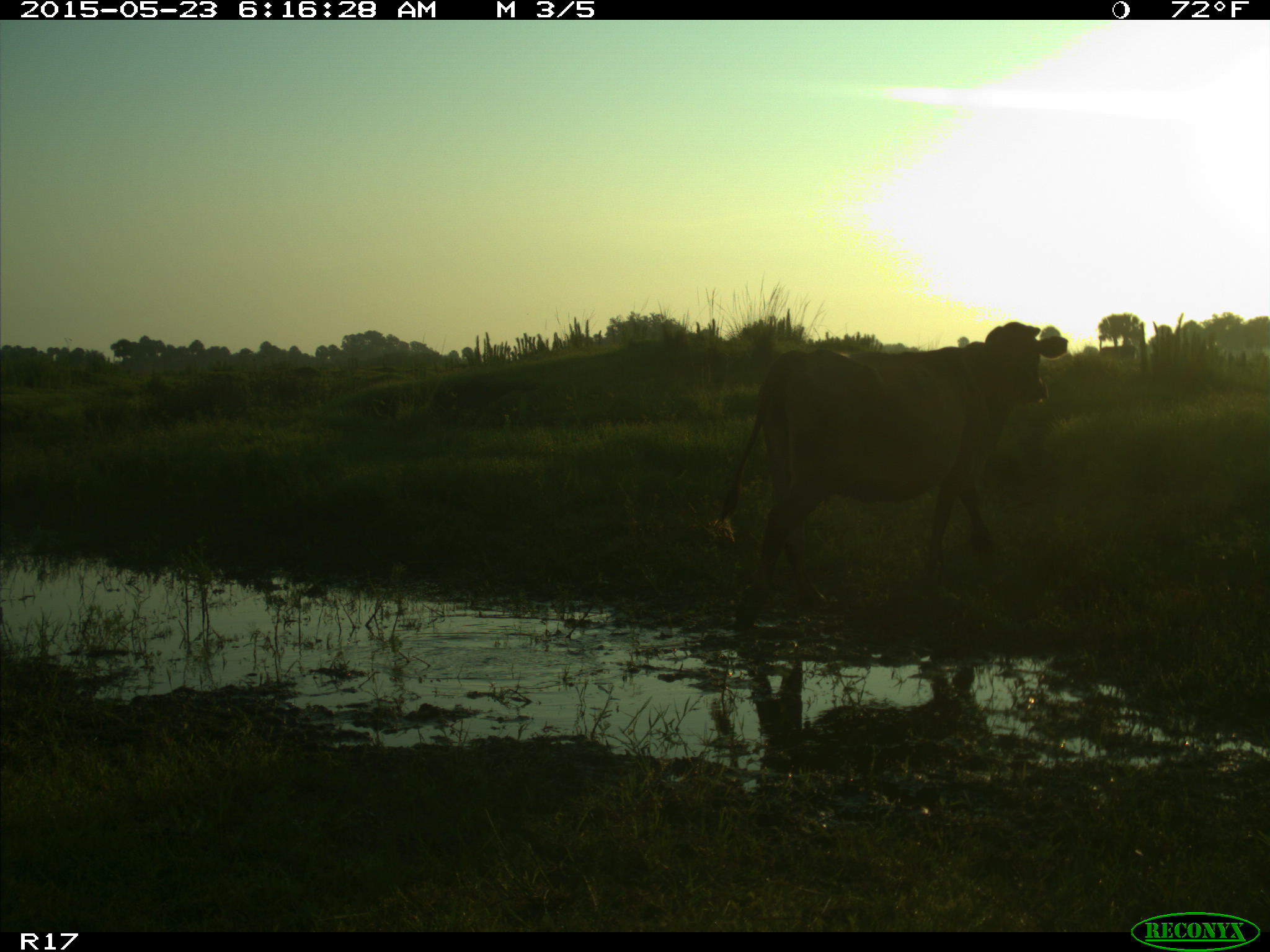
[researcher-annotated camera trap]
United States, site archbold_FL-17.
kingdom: Animalia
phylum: Chordata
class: Mammalia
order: Artiodactyla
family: Bovidae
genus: Bos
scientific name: Bos taurus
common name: domestic cow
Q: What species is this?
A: Bos taurus (domestic cow).